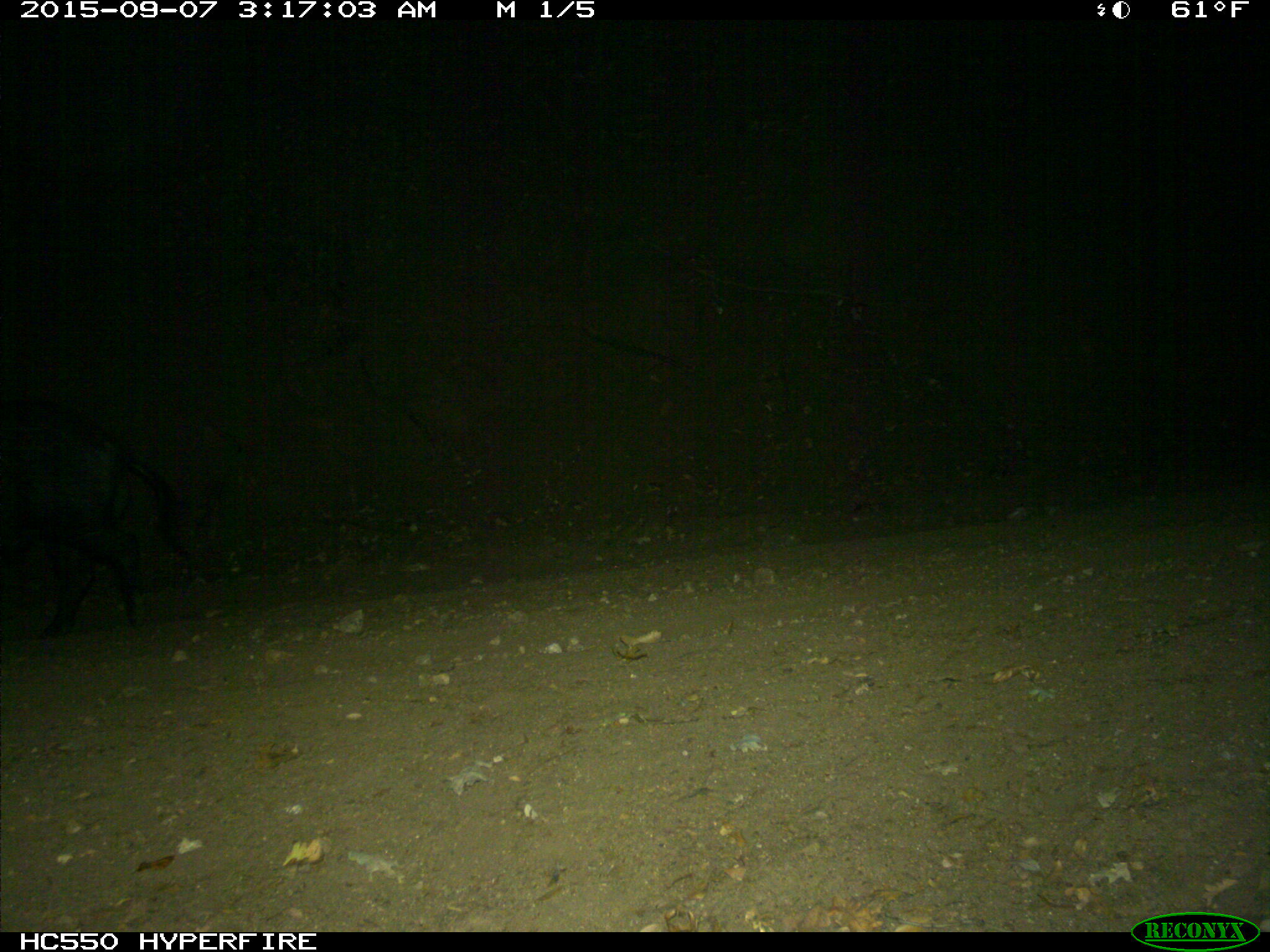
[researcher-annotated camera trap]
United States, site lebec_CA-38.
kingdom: Animalia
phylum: Chordata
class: Mammalia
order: Artiodactyla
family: Suidae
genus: Sus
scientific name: Sus scrofa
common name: wild boar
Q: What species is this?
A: Sus scrofa (wild boar).